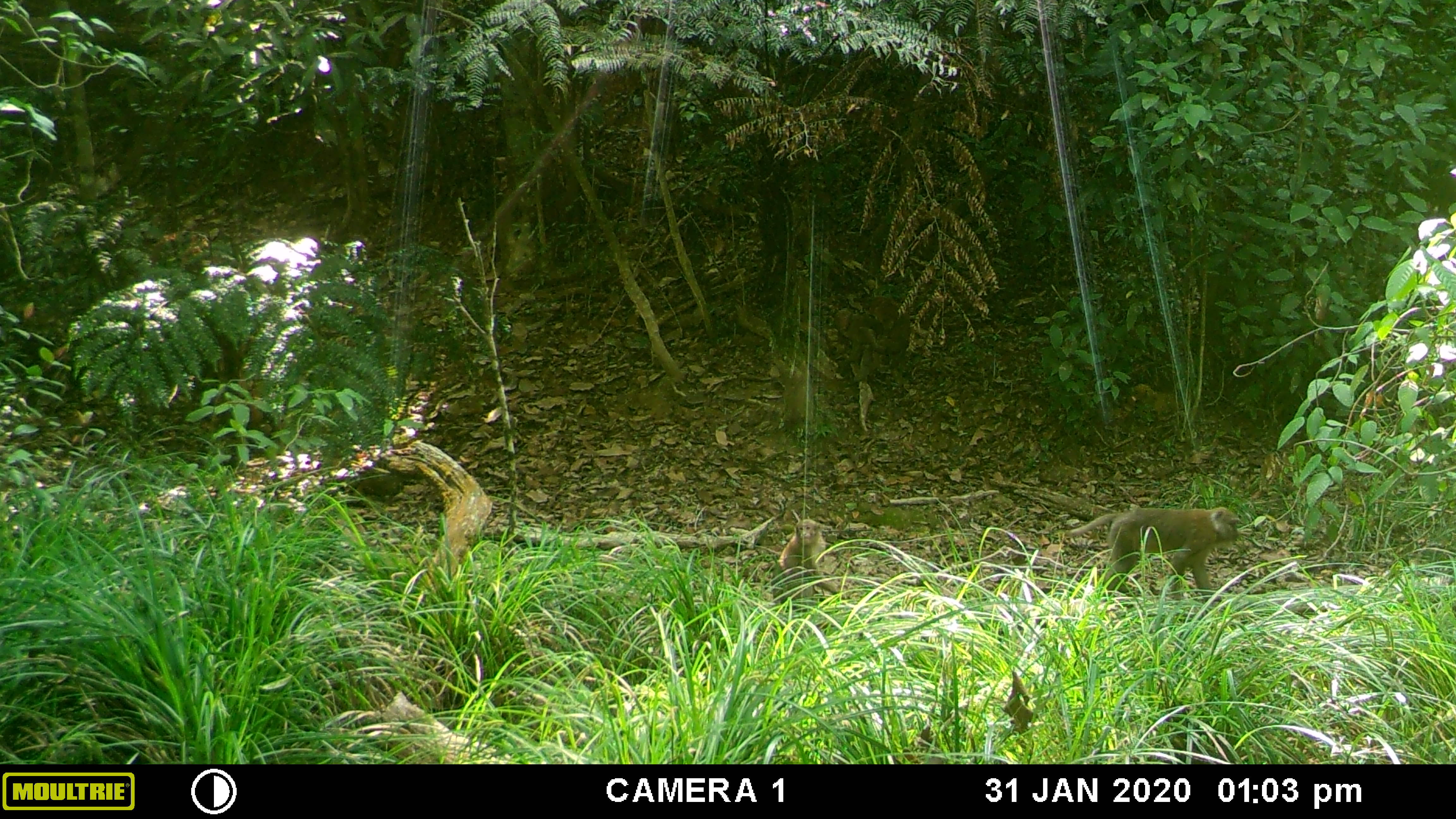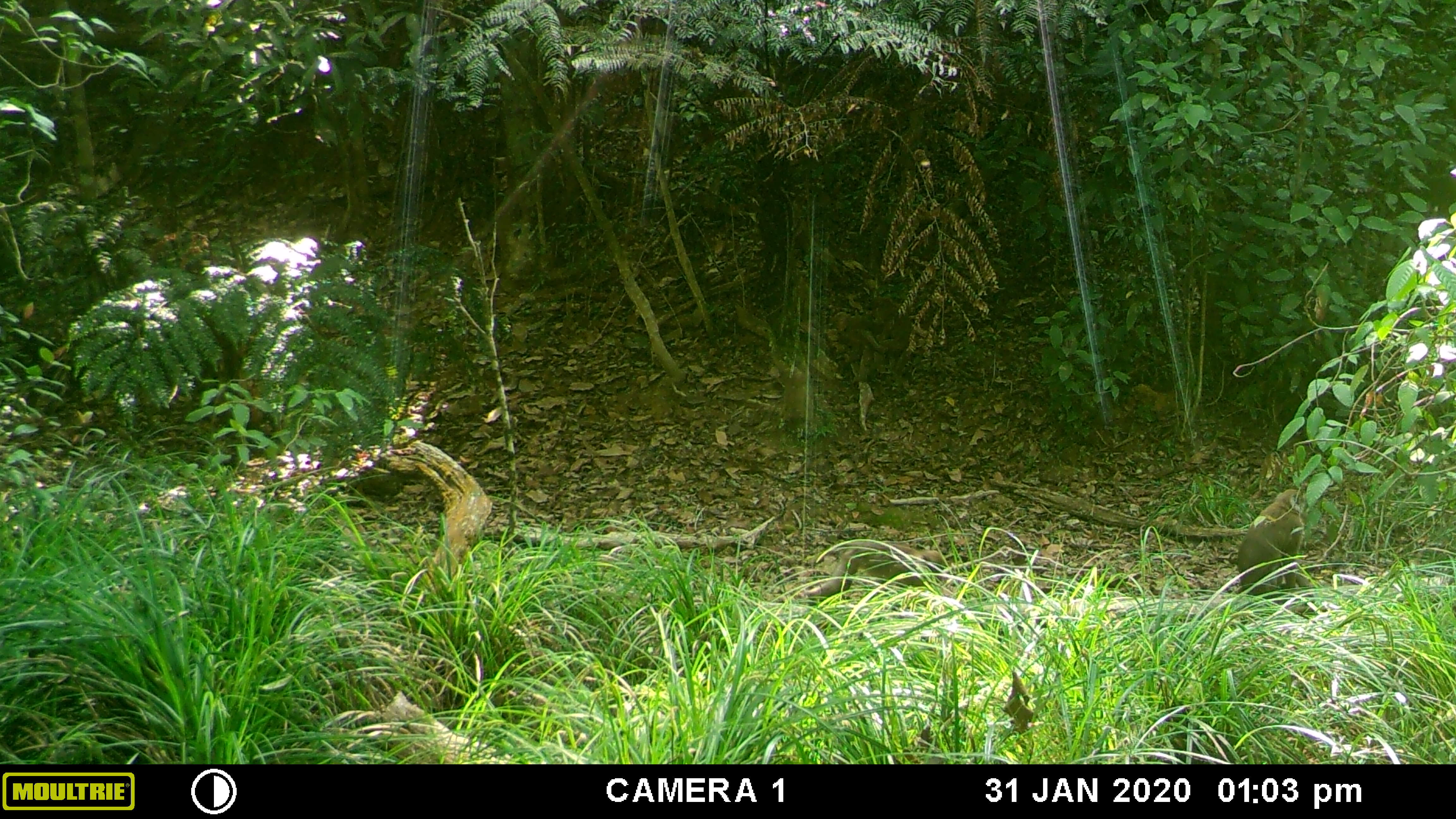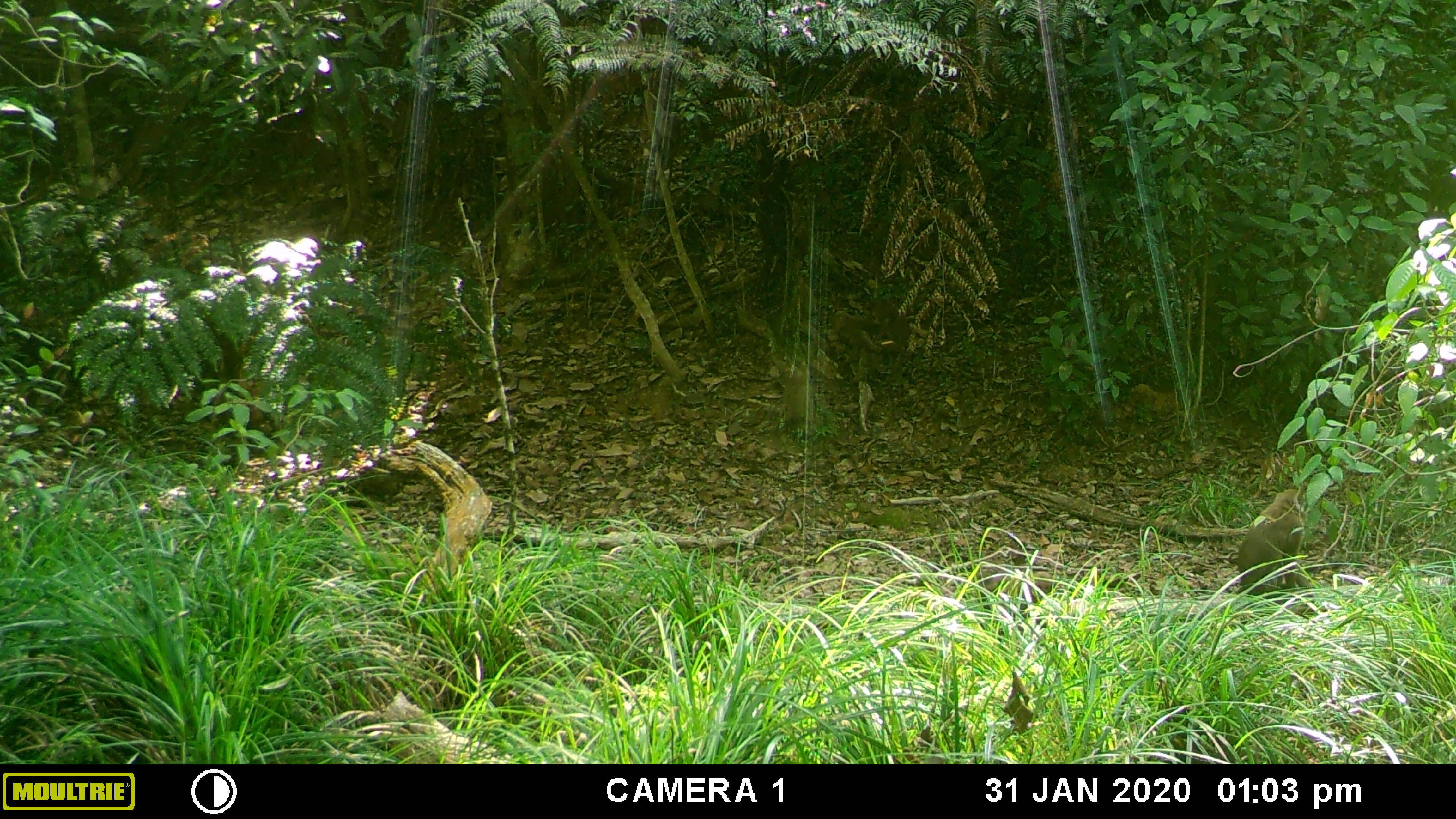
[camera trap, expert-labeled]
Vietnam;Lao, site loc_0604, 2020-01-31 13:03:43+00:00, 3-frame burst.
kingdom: Animalia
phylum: Chordata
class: Mammalia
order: Primates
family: Cercopithecidae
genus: Macaca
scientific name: Macaca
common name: macaques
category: assam or rhesus macaque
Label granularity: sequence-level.